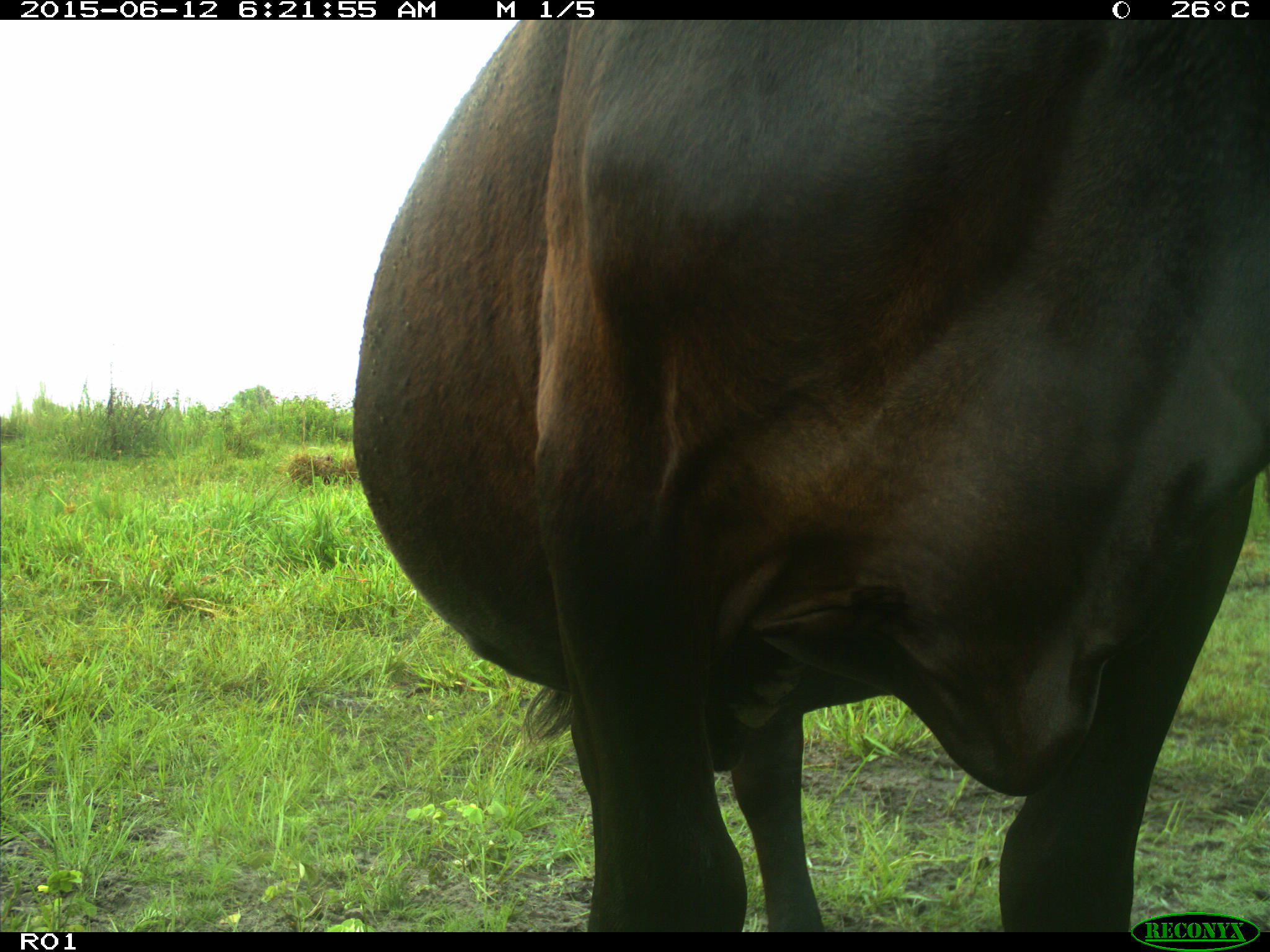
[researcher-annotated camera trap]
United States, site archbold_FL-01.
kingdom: Animalia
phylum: Chordata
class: Mammalia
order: Artiodactyla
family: Bovidae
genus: Bos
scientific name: Bos taurus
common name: domestic cow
Bos taurus (domestic cow).